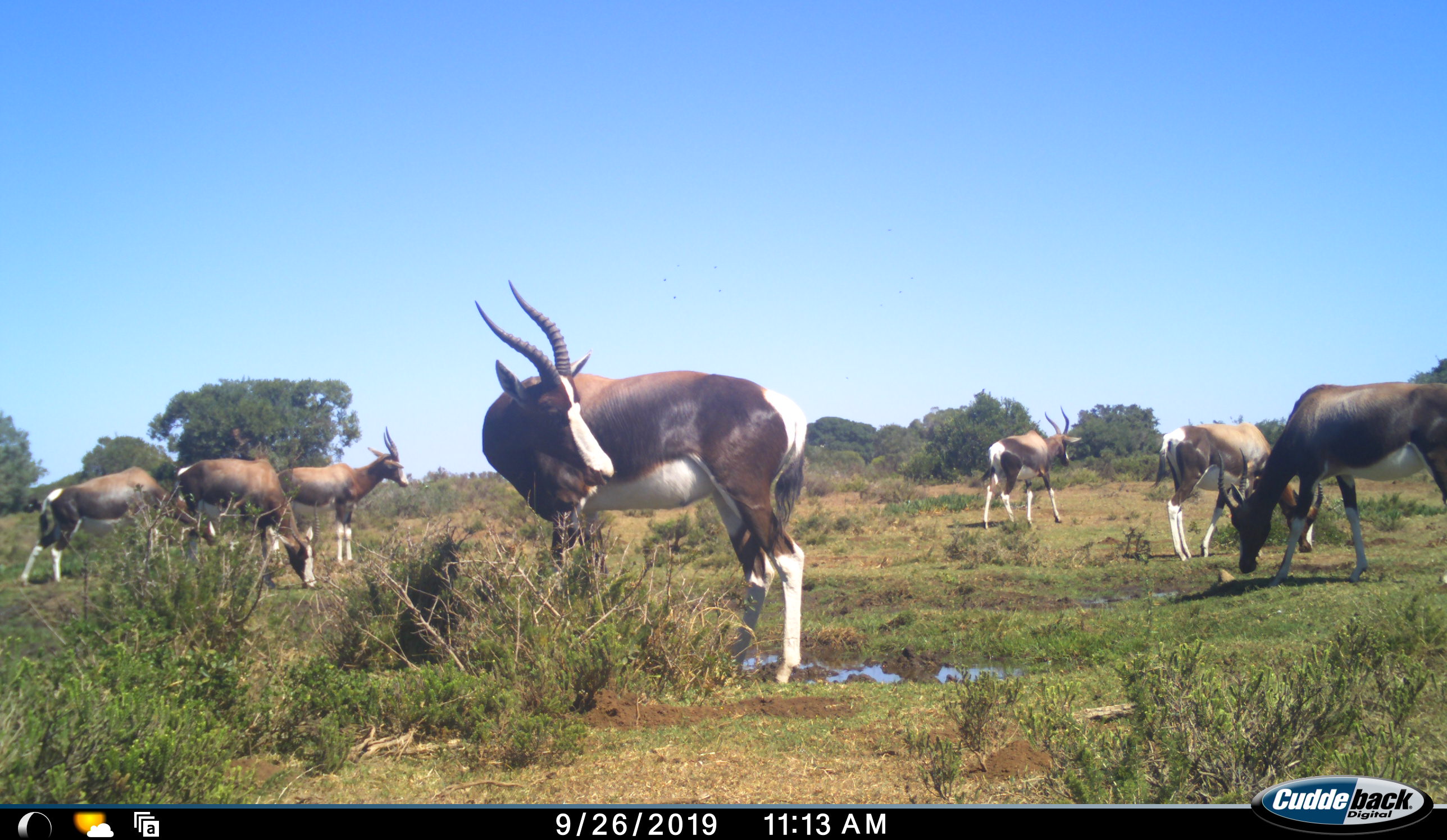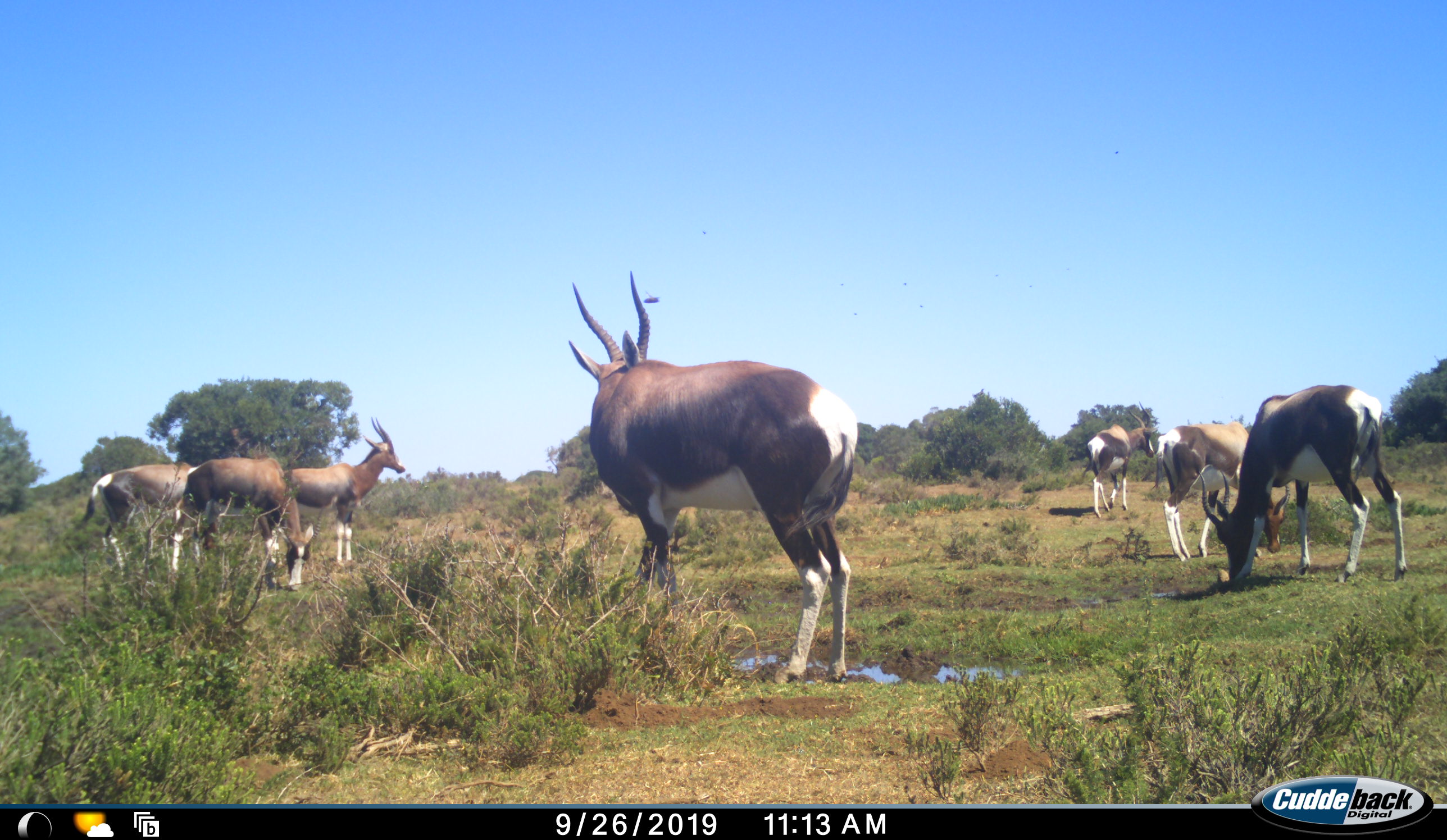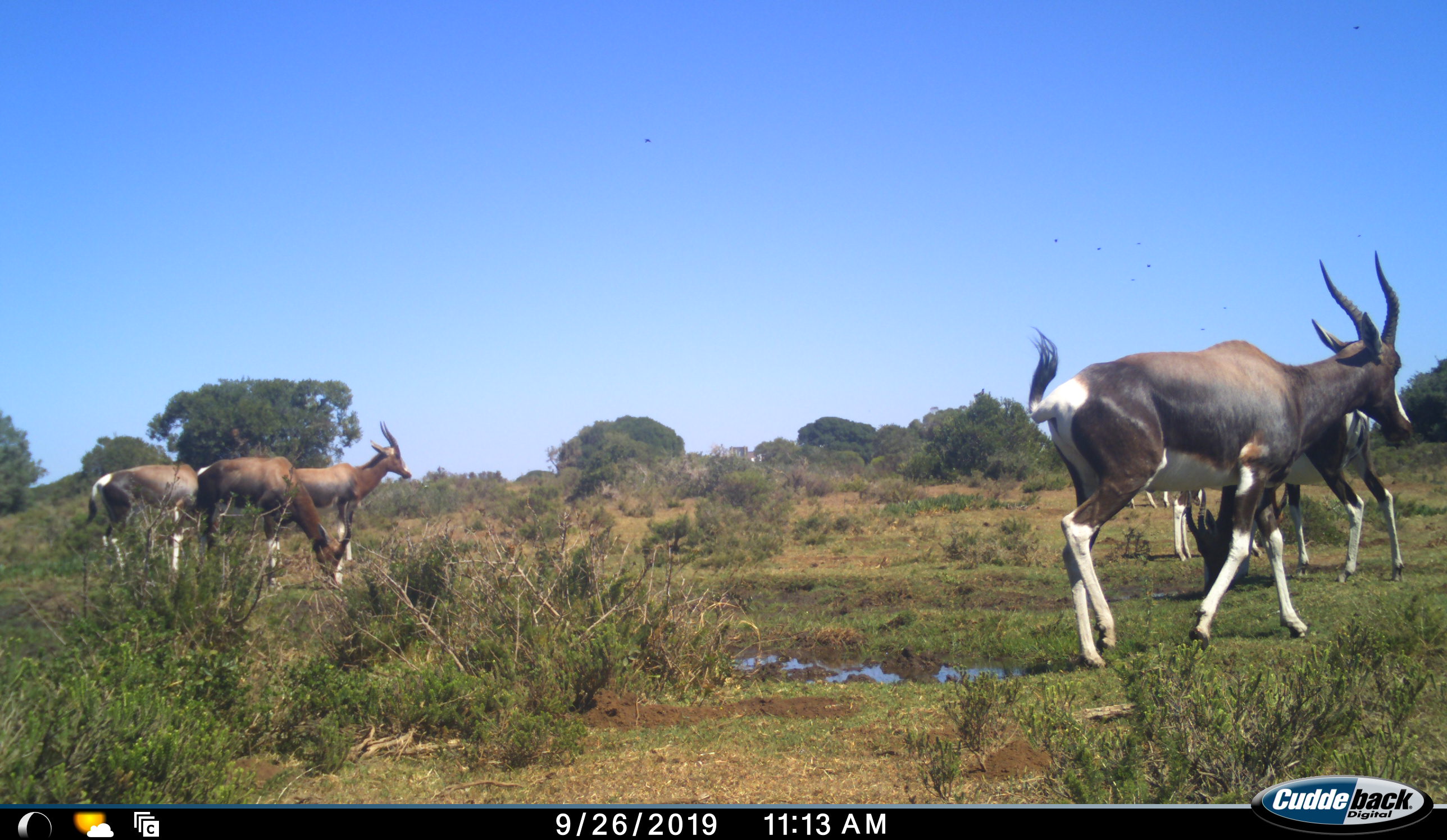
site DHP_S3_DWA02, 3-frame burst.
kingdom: Animalia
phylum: Chordata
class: Mammalia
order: Artiodactyla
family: Bovidae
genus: Damaliscus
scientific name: Damaliscus pygargus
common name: bontebok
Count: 7.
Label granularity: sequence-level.